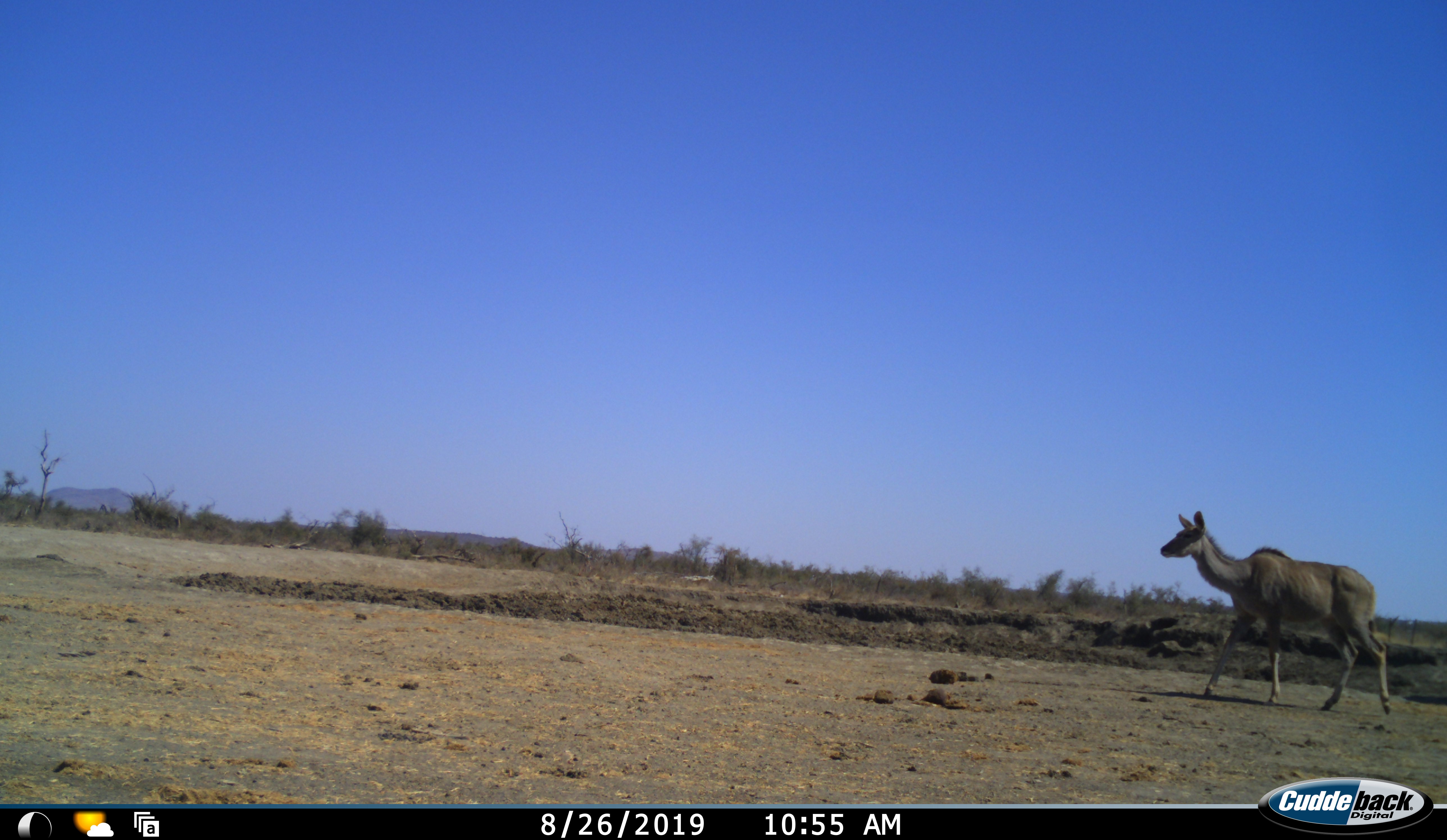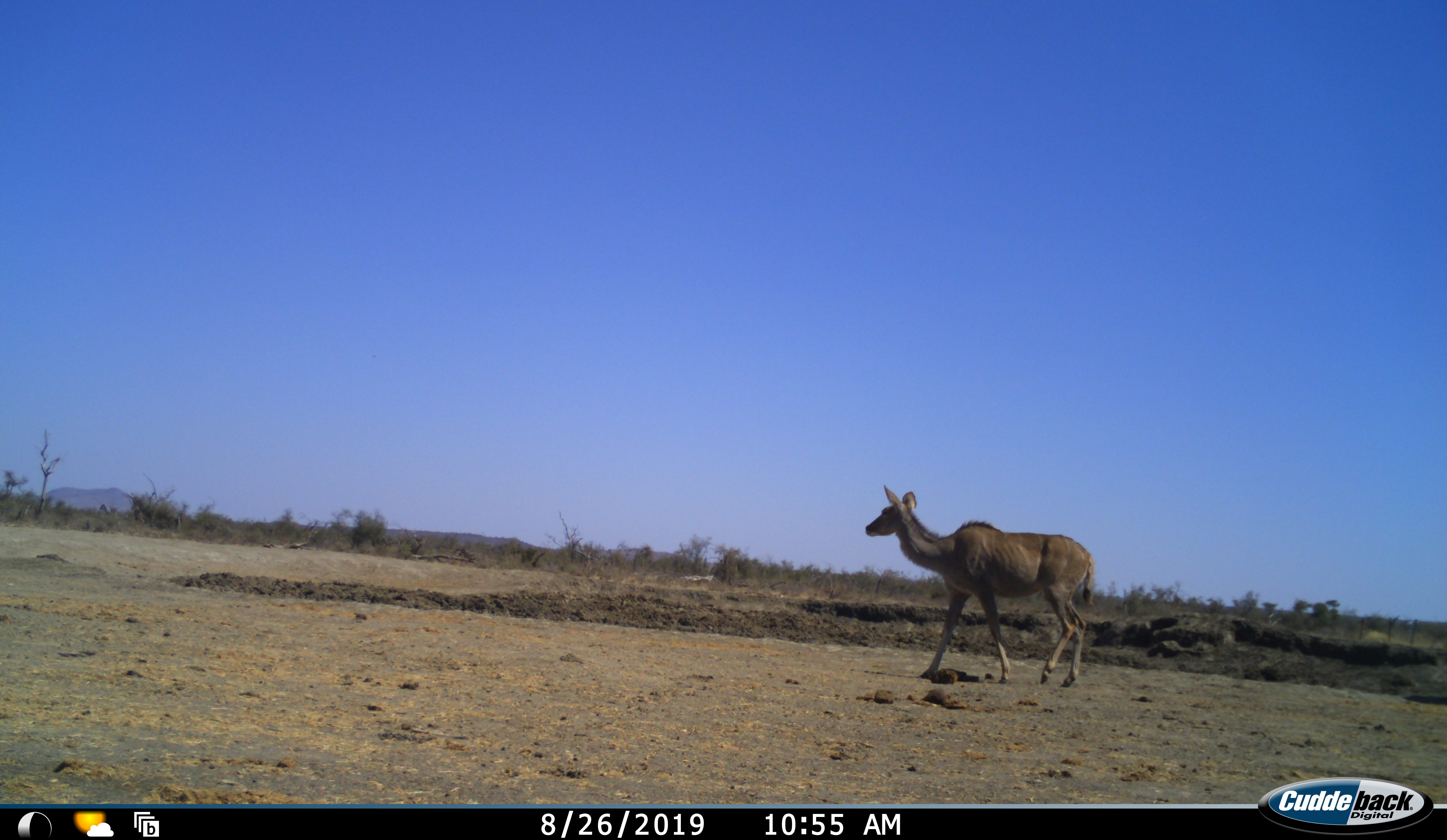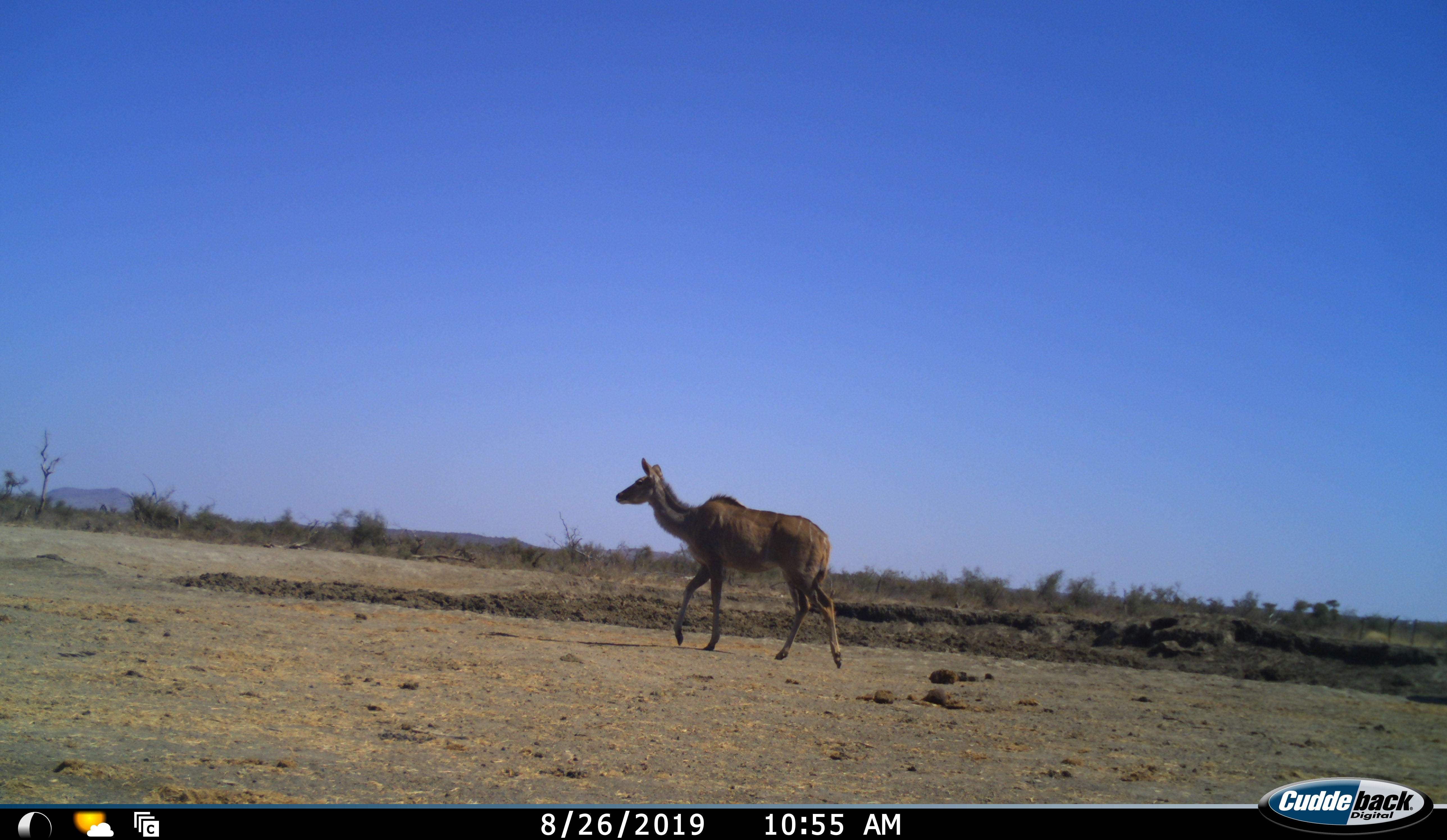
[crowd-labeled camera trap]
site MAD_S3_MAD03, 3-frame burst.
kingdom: Animalia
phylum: Chordata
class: Mammalia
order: Artiodactyla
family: Bovidae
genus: Tragelaphus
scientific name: Tragelaphus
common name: kudu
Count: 1.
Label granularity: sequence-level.